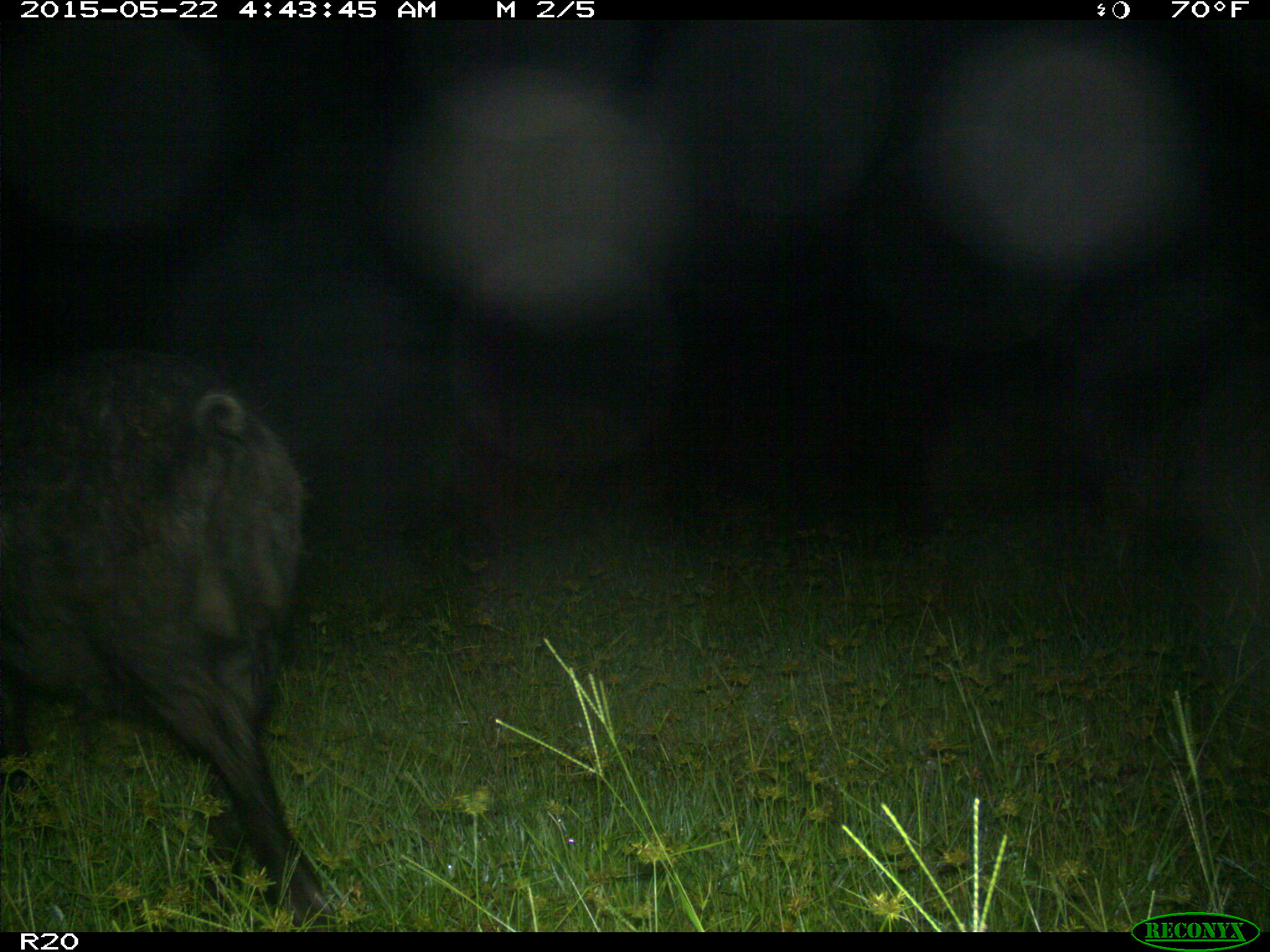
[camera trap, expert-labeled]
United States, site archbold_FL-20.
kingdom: Animalia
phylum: Chordata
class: Mammalia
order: Artiodactyla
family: Suidae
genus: Sus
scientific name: Sus scrofa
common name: wild boar